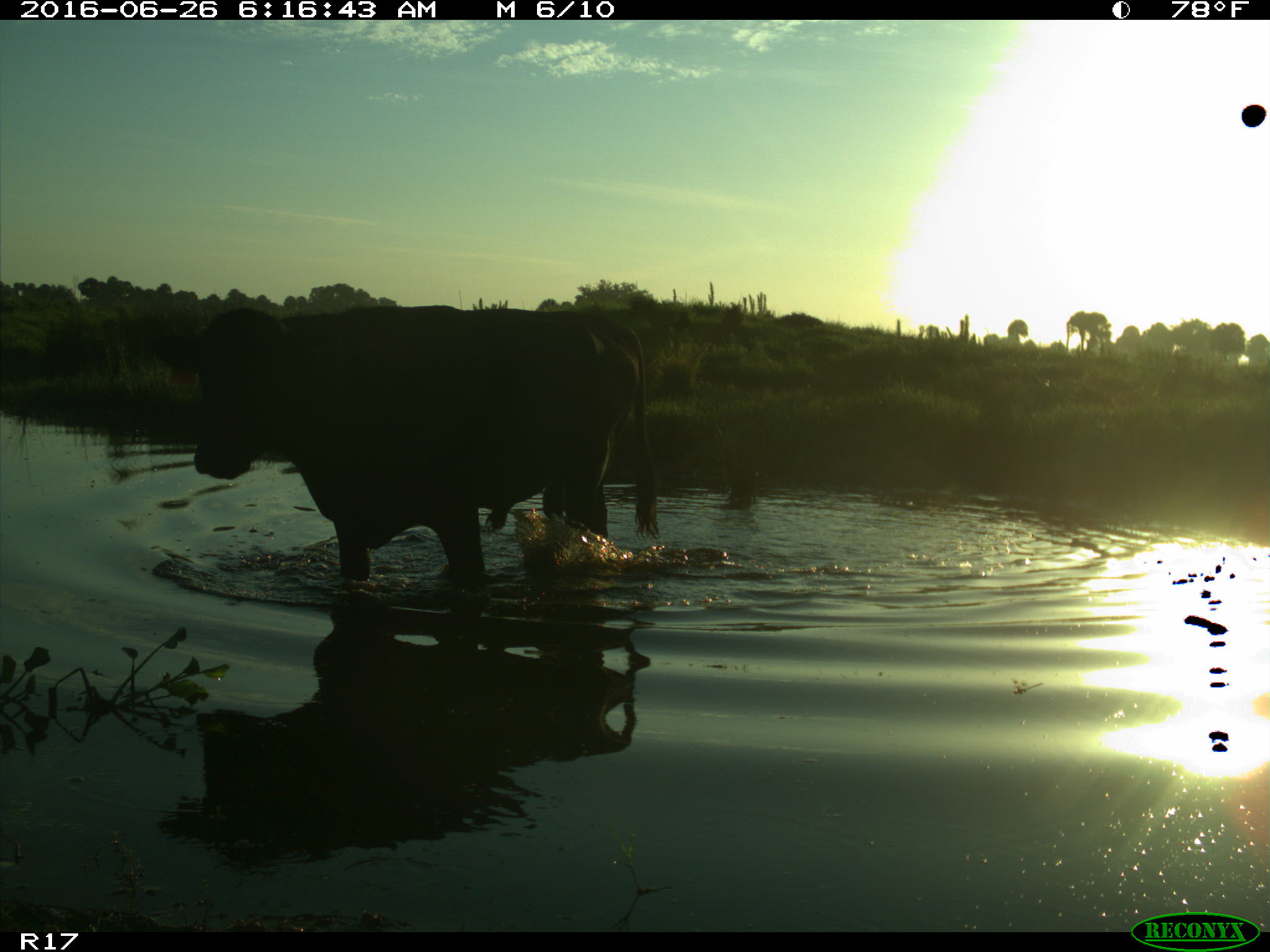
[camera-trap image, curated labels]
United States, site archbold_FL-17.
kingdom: Animalia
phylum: Chordata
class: Mammalia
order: Artiodactyla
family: Bovidae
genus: Bos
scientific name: Bos taurus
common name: domestic cow